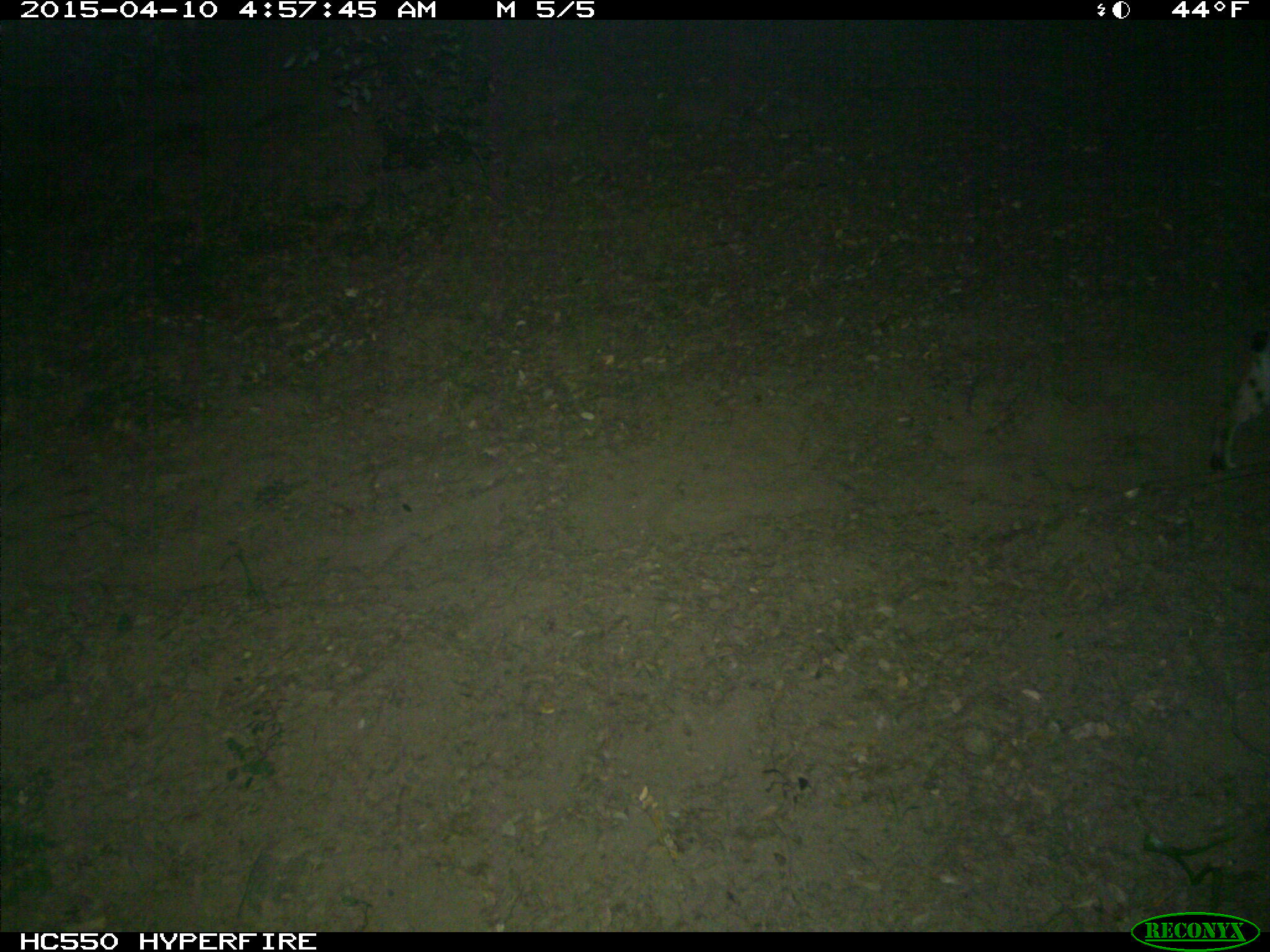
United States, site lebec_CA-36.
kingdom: Animalia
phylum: Chordata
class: Mammalia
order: Carnivora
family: Felidae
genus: Lynx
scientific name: Lynx rufus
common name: bobcat